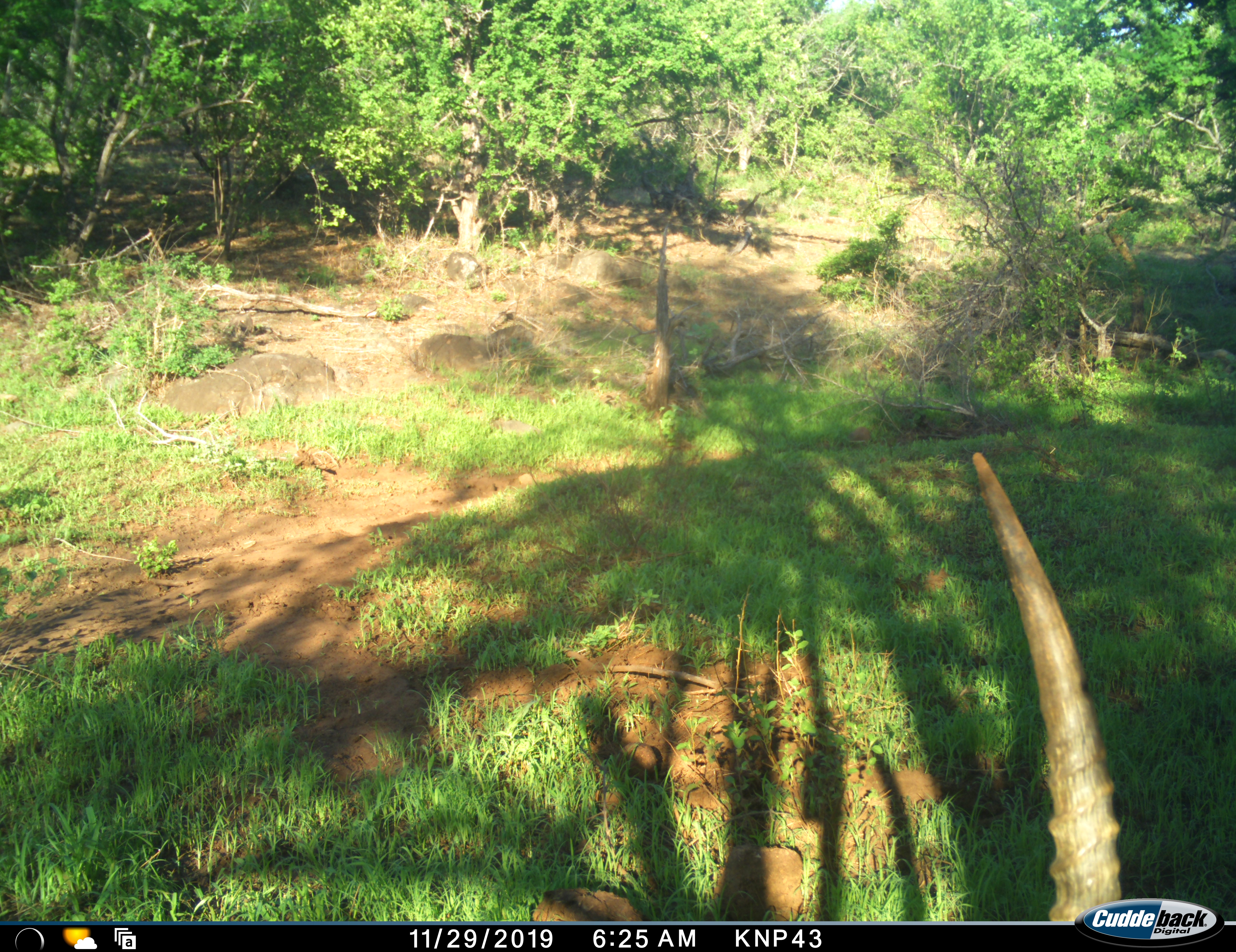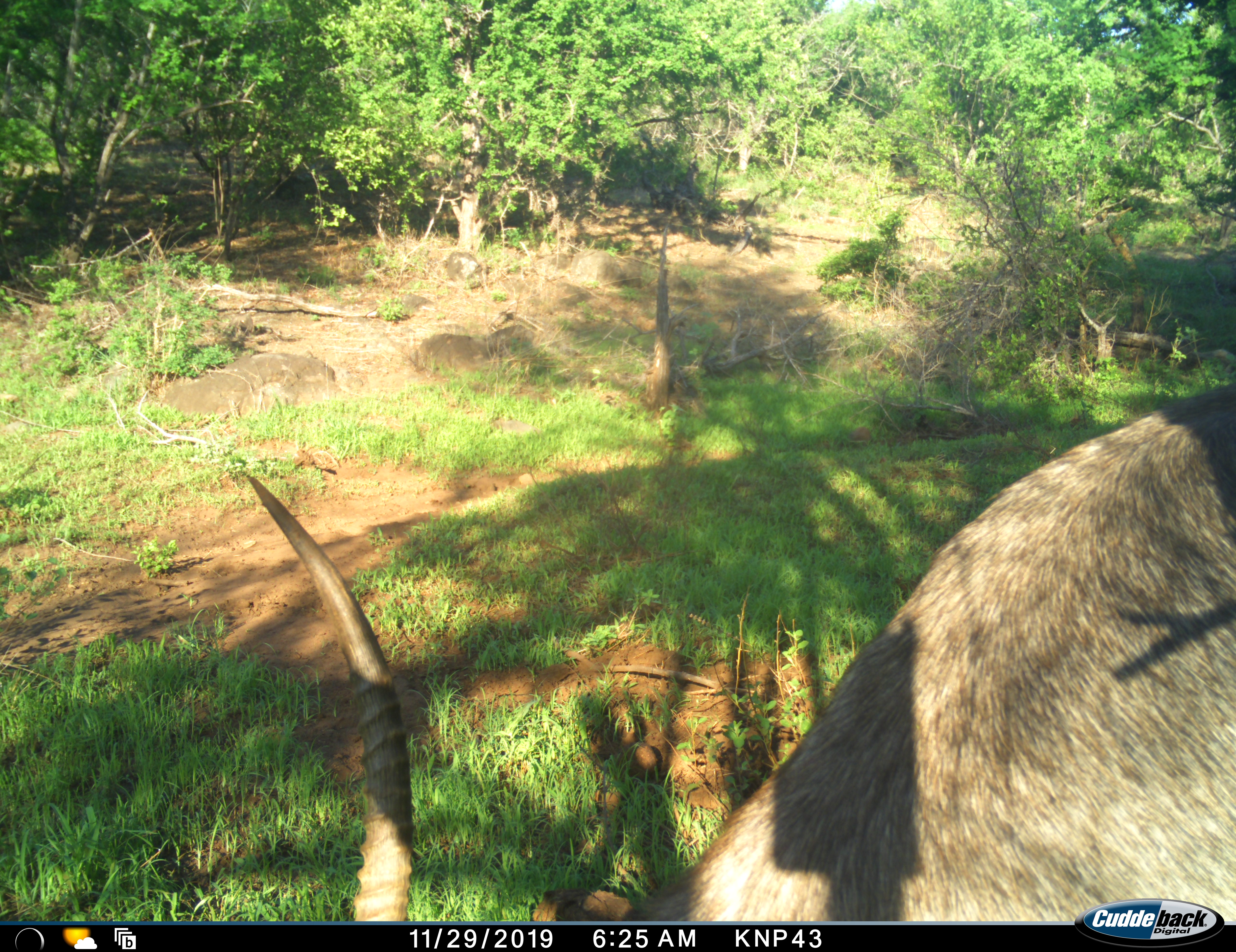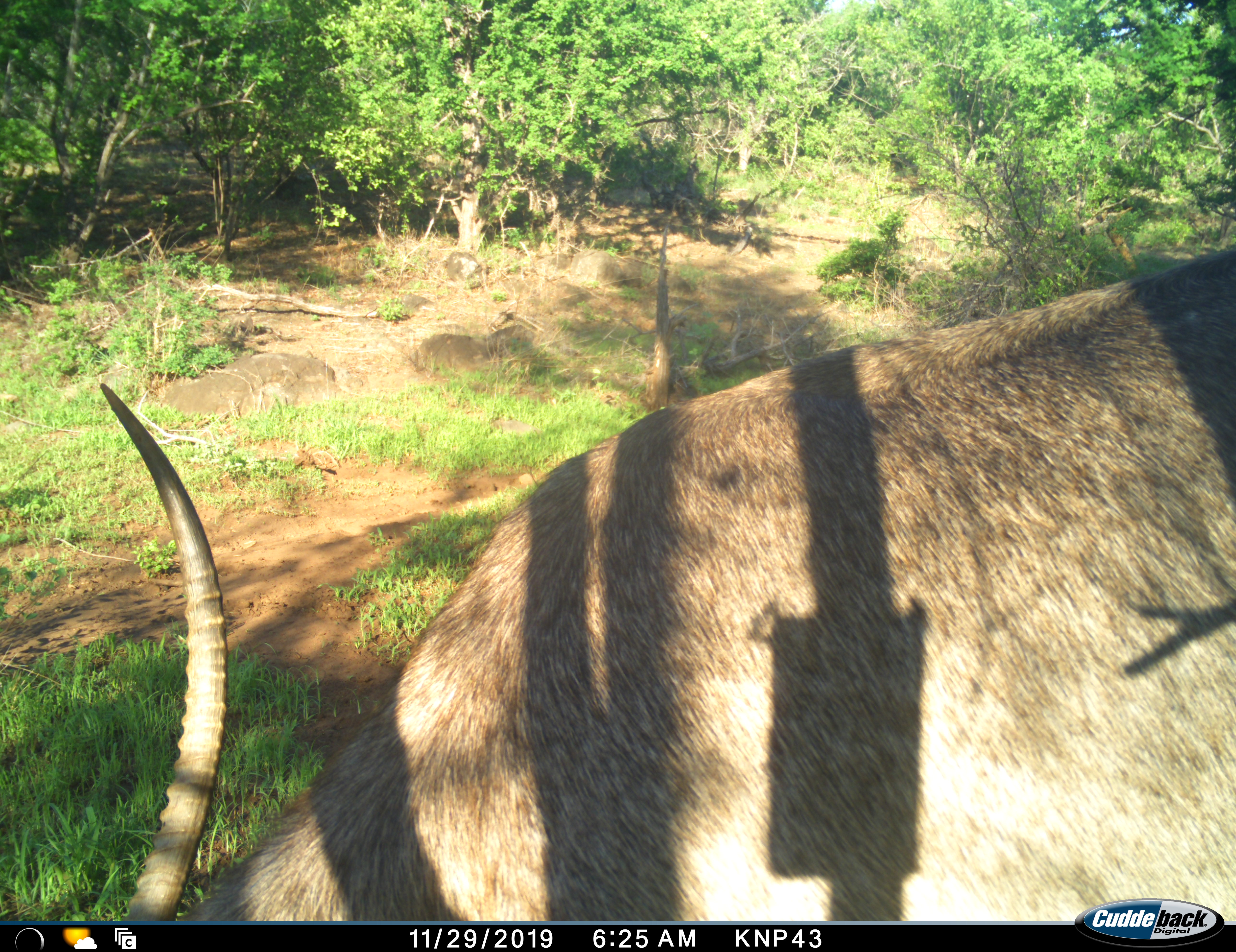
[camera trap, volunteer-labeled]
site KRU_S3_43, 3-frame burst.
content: unidentified animal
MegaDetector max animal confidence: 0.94